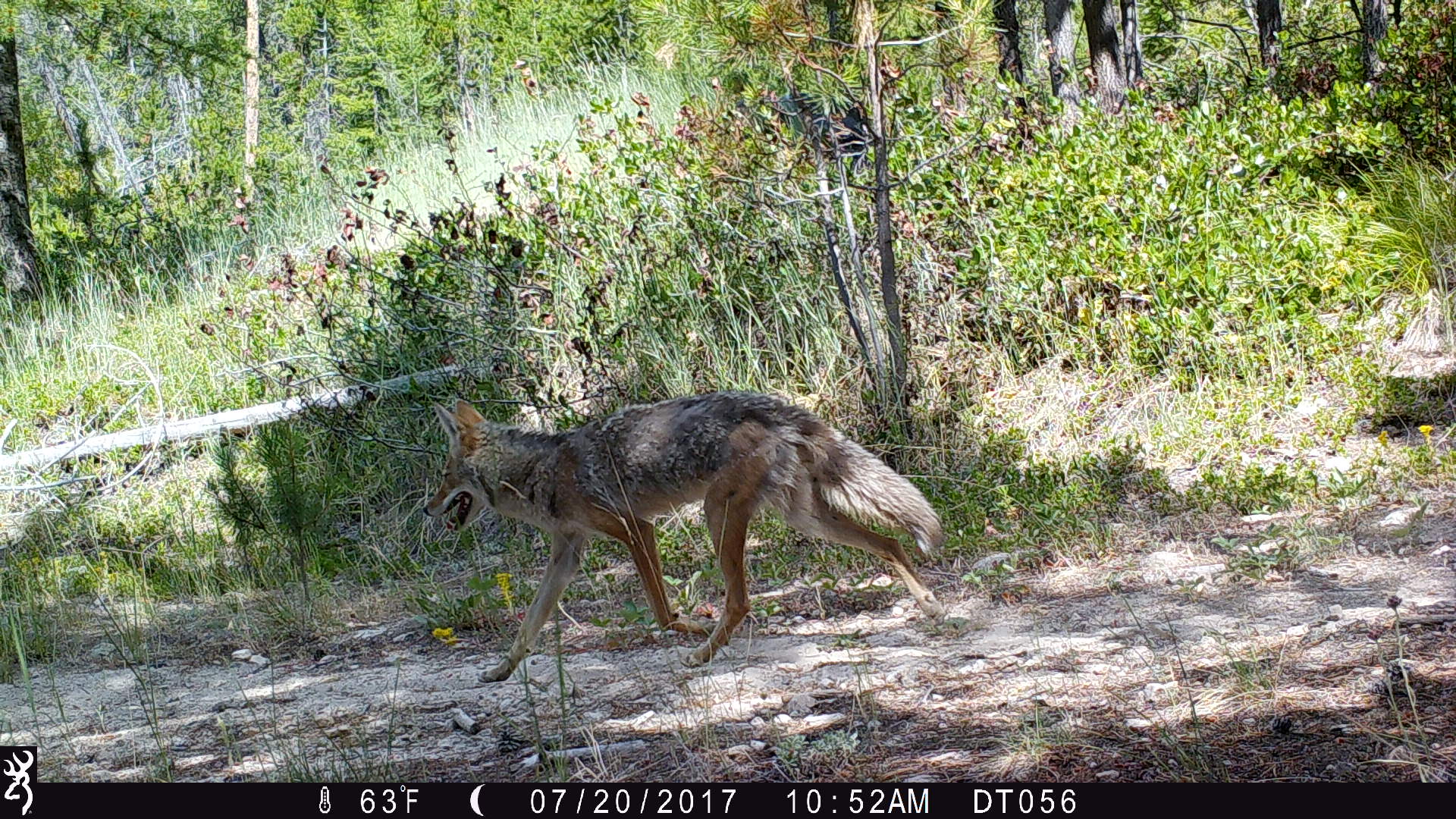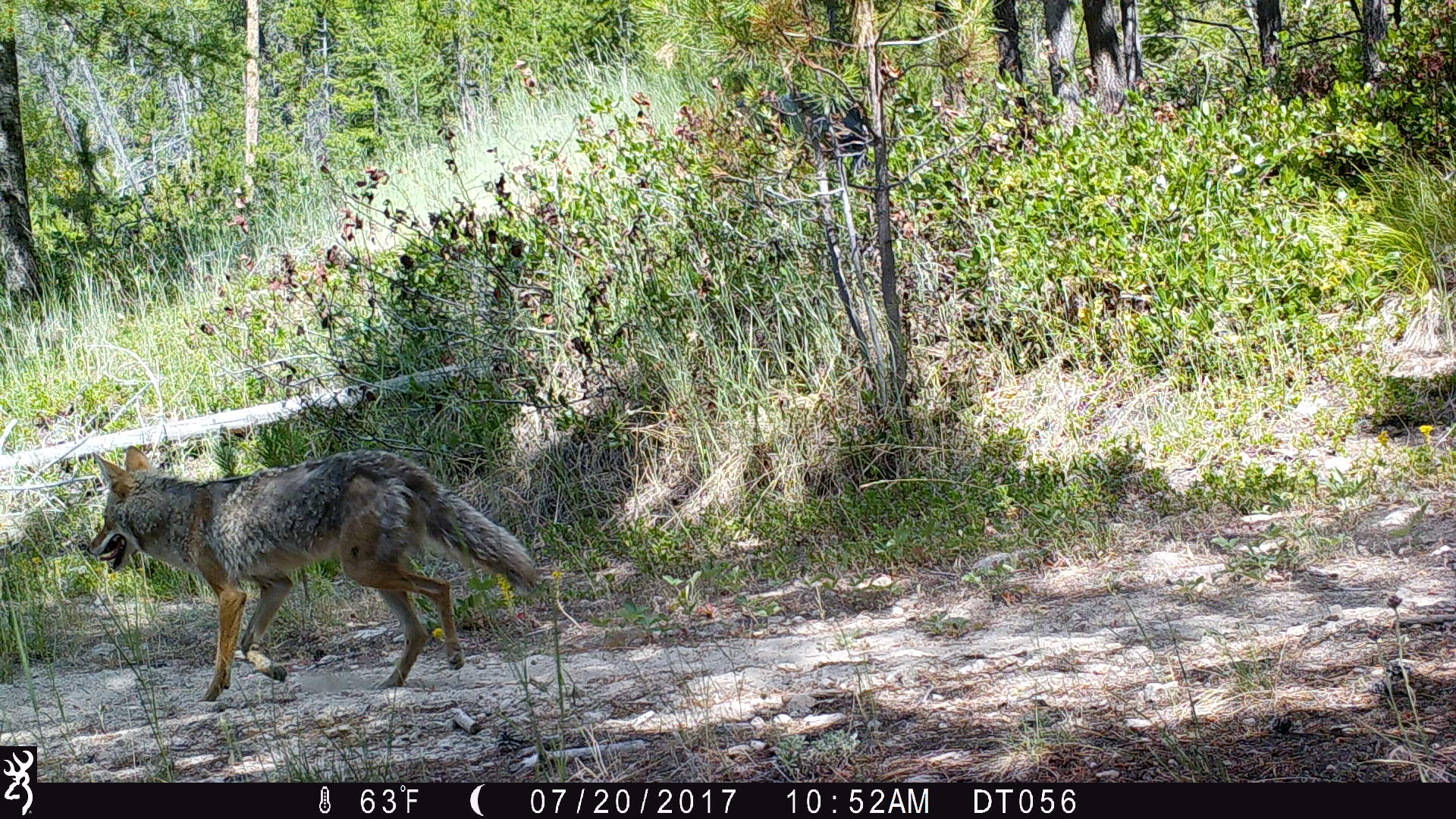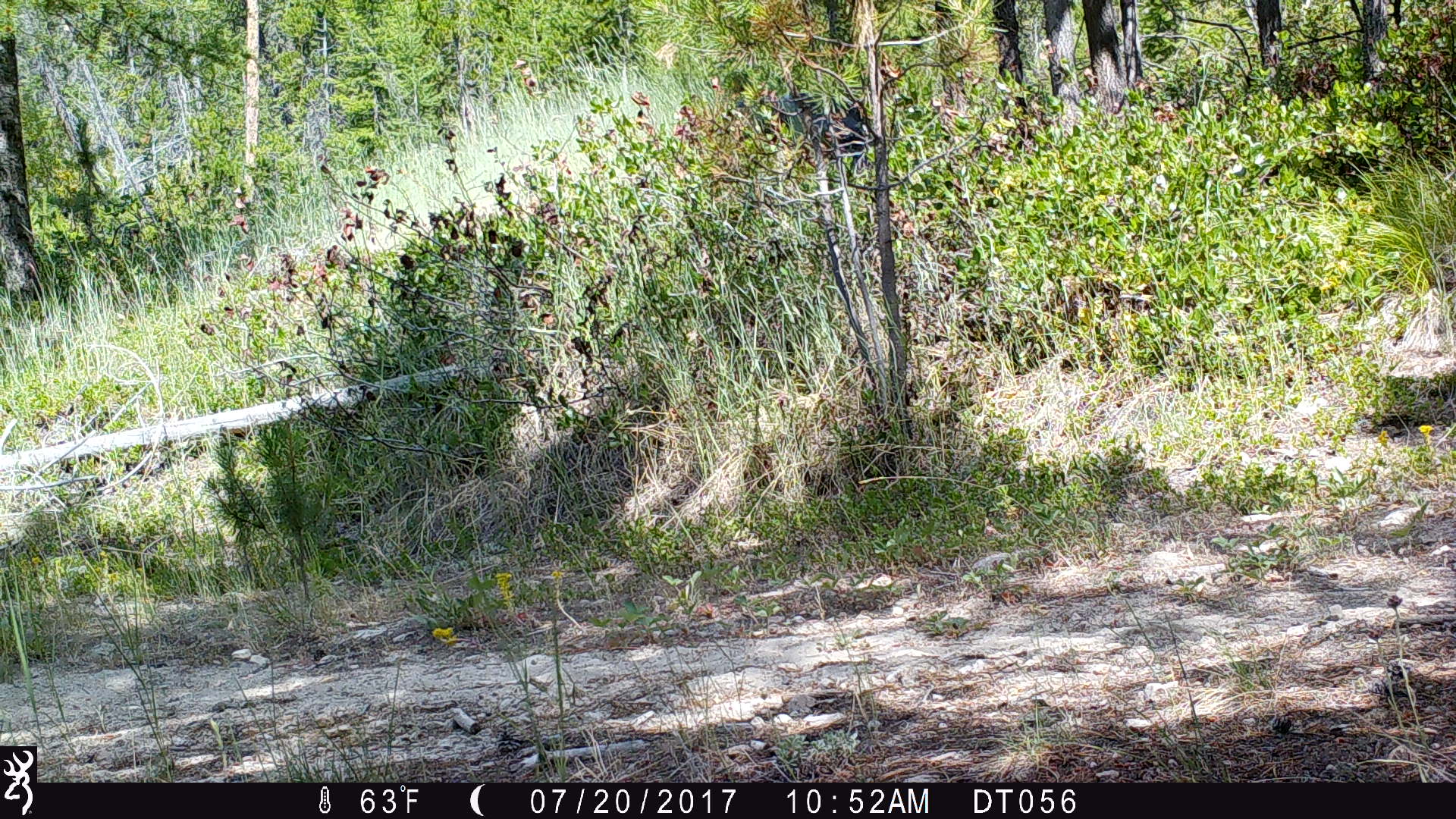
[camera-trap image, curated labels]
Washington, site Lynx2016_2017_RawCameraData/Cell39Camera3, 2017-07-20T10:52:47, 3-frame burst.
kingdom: Animalia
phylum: Chordata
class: Mammalia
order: Carnivora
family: Canidae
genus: Canis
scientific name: Canis latrans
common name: coyote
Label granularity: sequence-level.